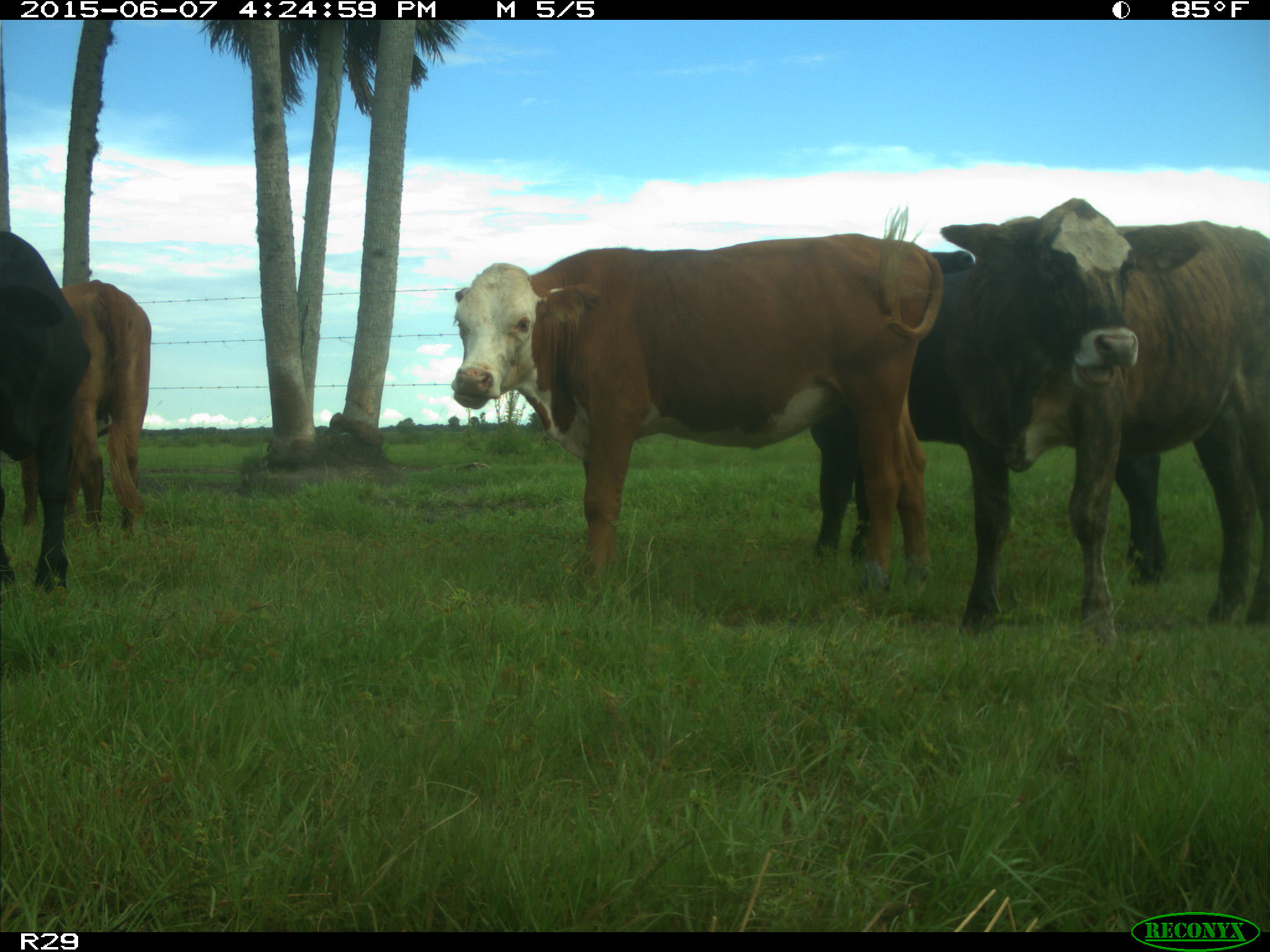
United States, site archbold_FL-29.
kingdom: Animalia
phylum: Chordata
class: Mammalia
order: Artiodactyla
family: Bovidae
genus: Bos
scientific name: Bos taurus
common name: domestic cow